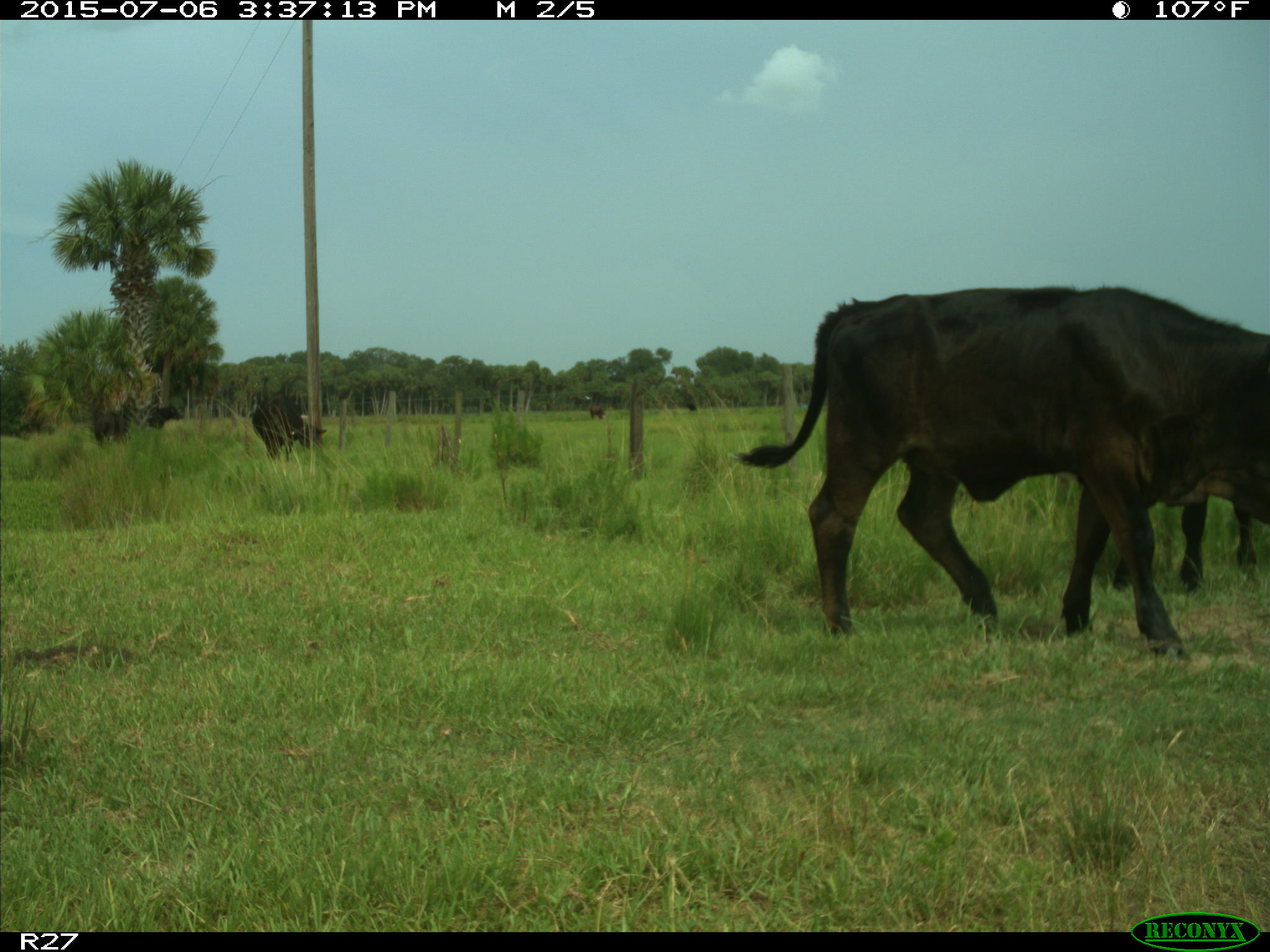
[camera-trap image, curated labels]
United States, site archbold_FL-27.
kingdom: Animalia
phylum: Chordata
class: Mammalia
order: Artiodactyla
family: Bovidae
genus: Bos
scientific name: Bos taurus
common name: domestic cow